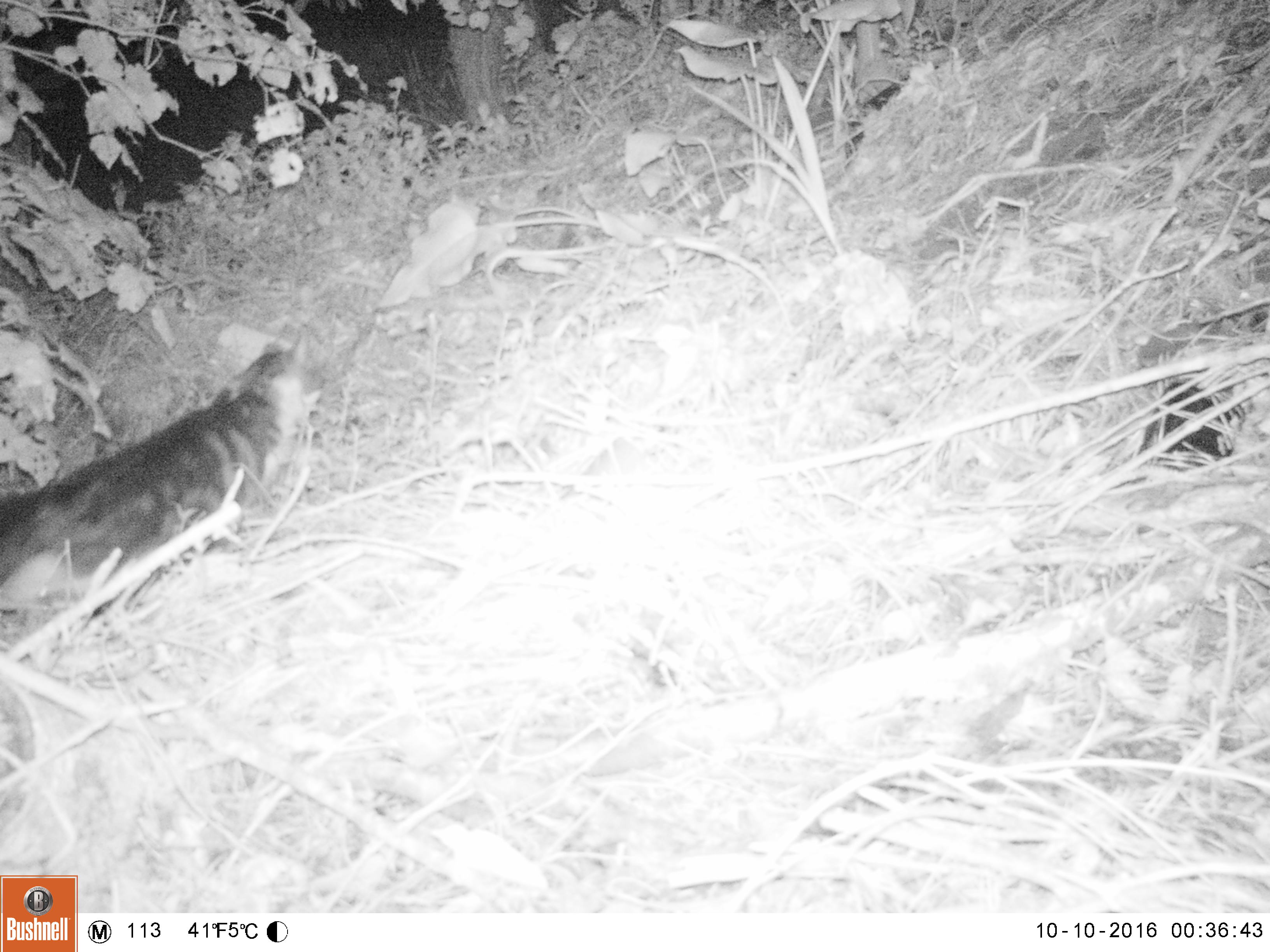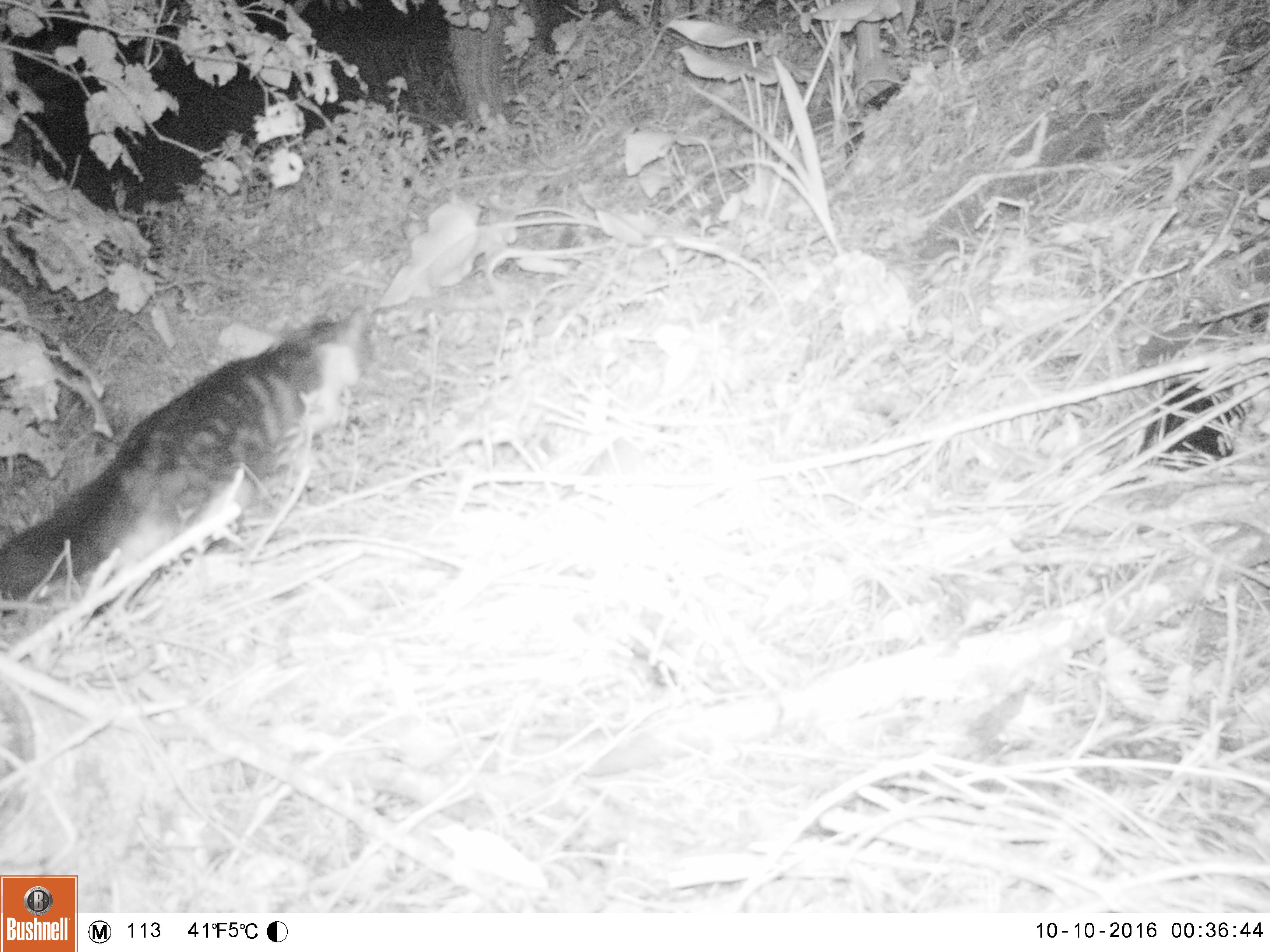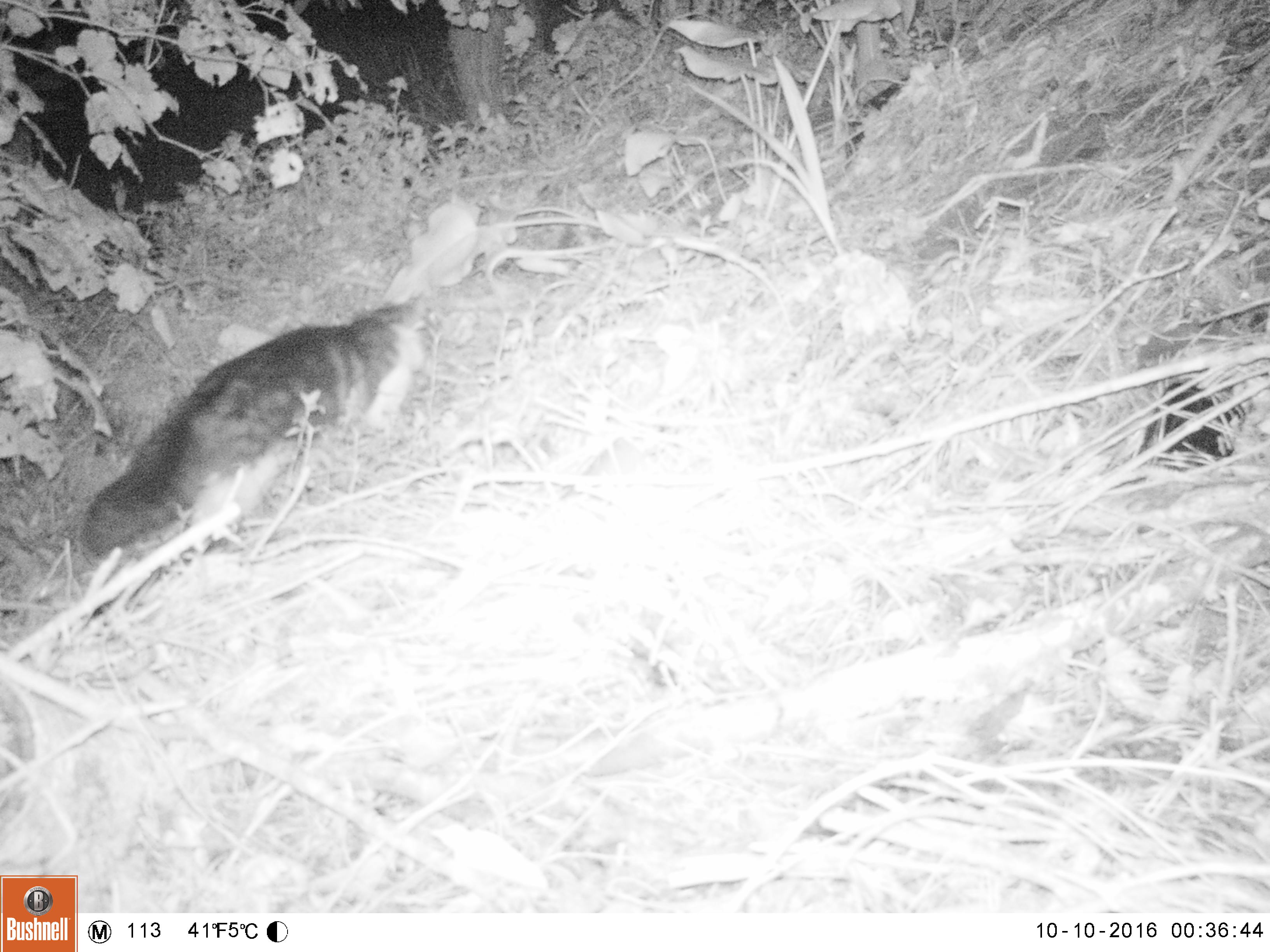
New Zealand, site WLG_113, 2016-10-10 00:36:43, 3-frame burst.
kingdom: Animalia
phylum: Chordata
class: Mammalia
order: Carnivora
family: Felidae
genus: Felis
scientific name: Felis catus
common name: domestic cat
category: cat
Cat (domestic cat) (Felis catus).